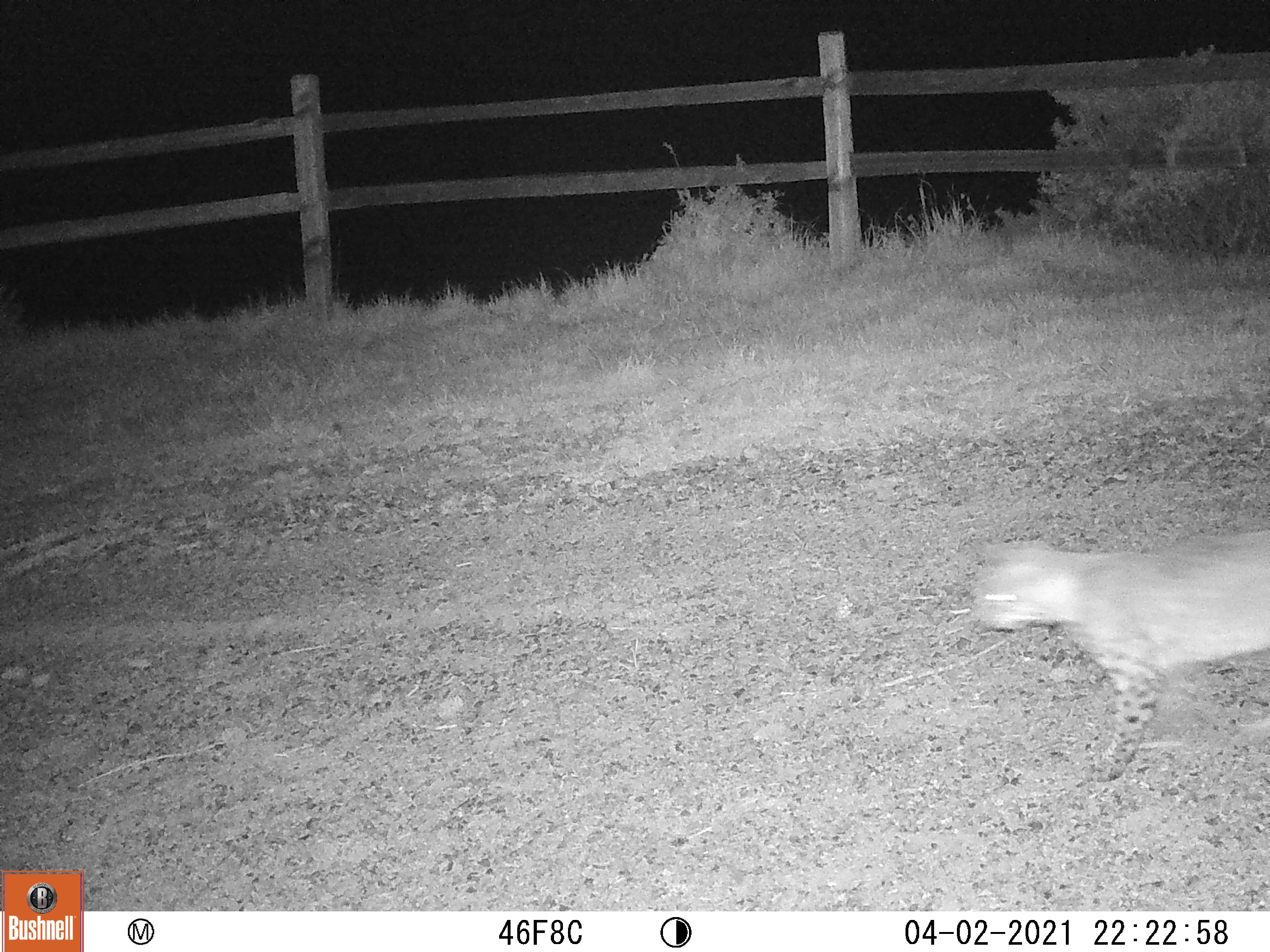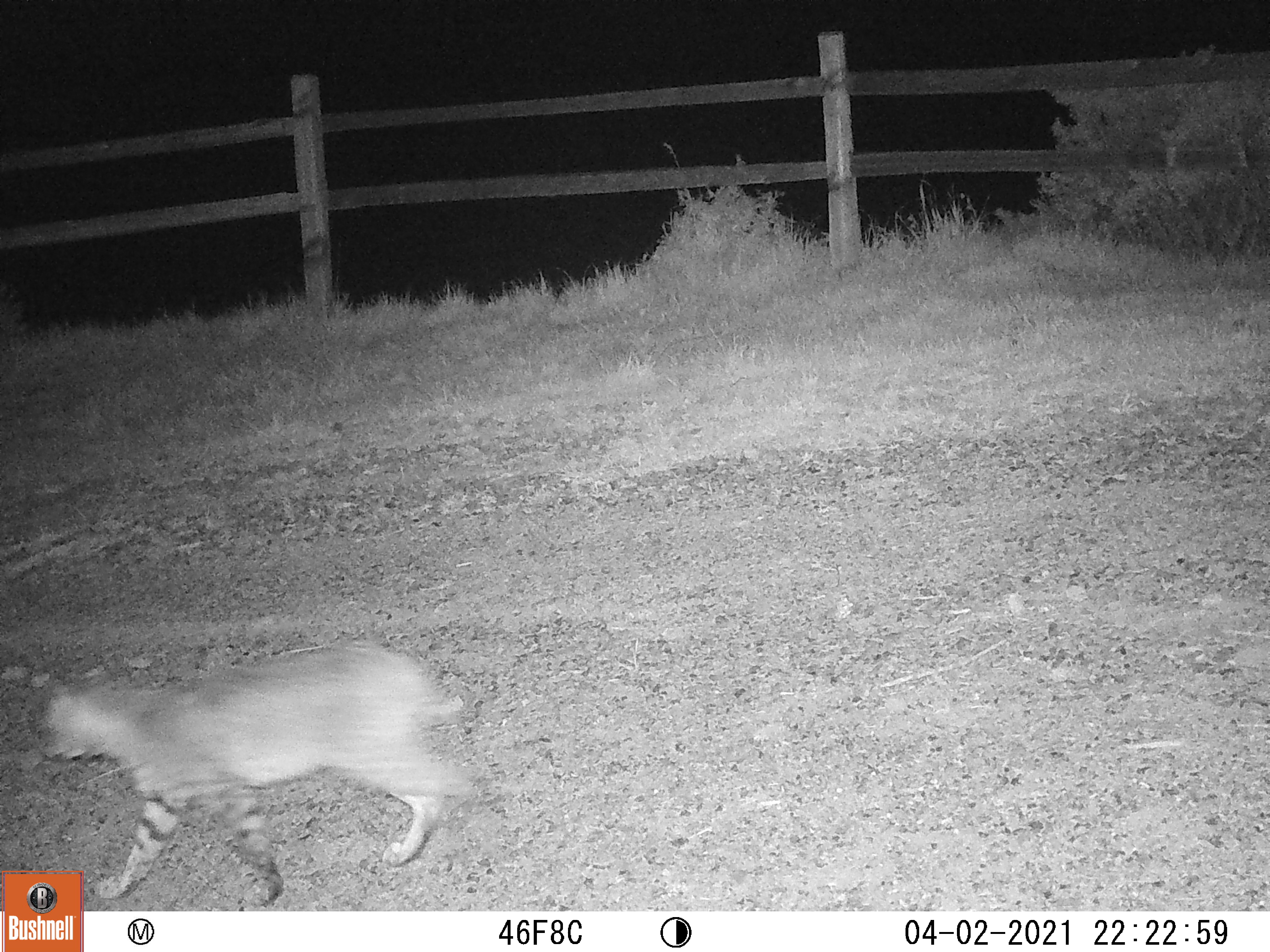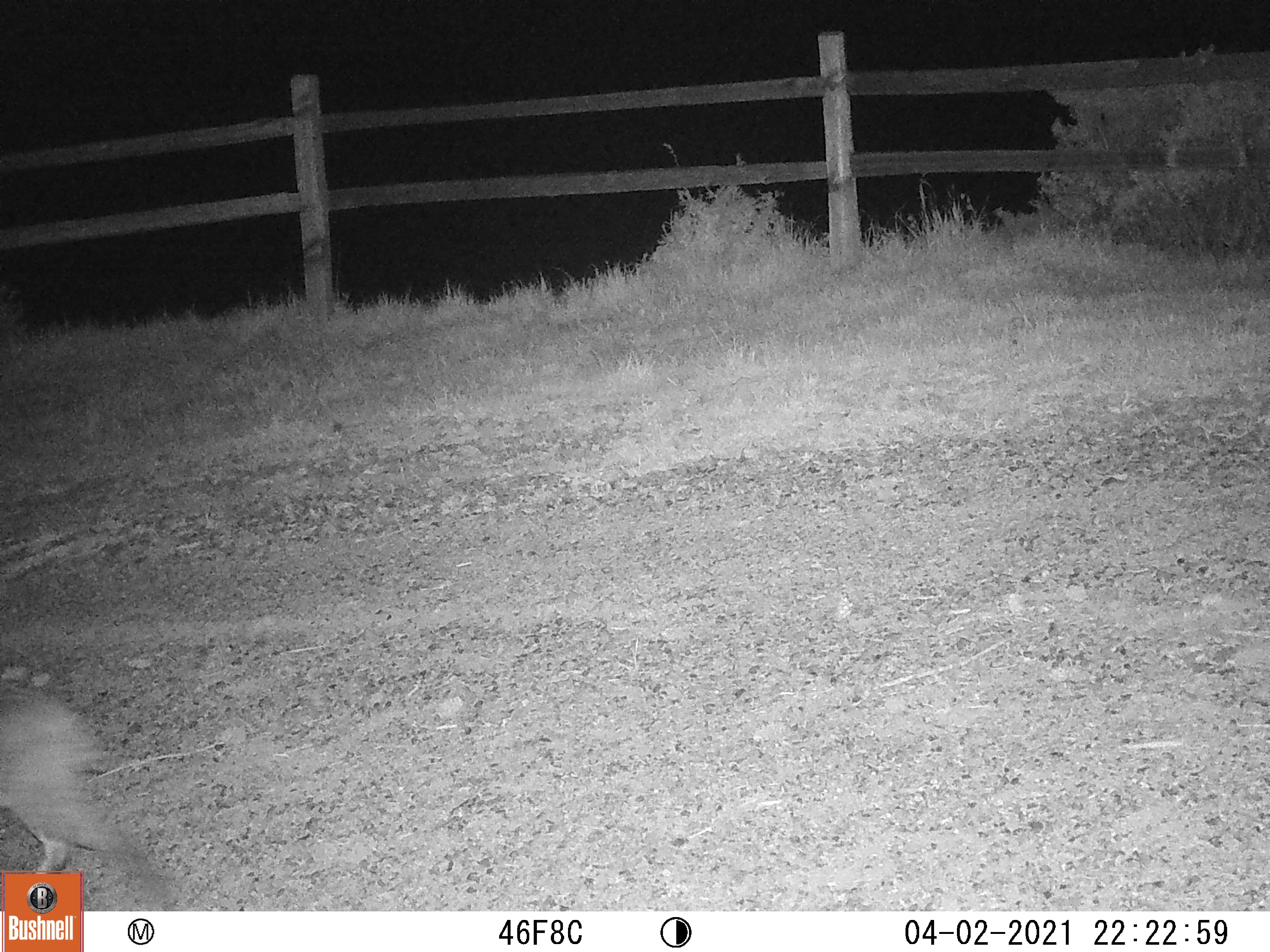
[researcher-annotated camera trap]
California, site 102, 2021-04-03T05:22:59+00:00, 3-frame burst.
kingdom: Animalia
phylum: Chordata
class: Mammalia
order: Carnivora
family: Felidae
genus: Lynx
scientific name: Lynx rufus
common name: bobcat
Bobcat (Lynx rufus).